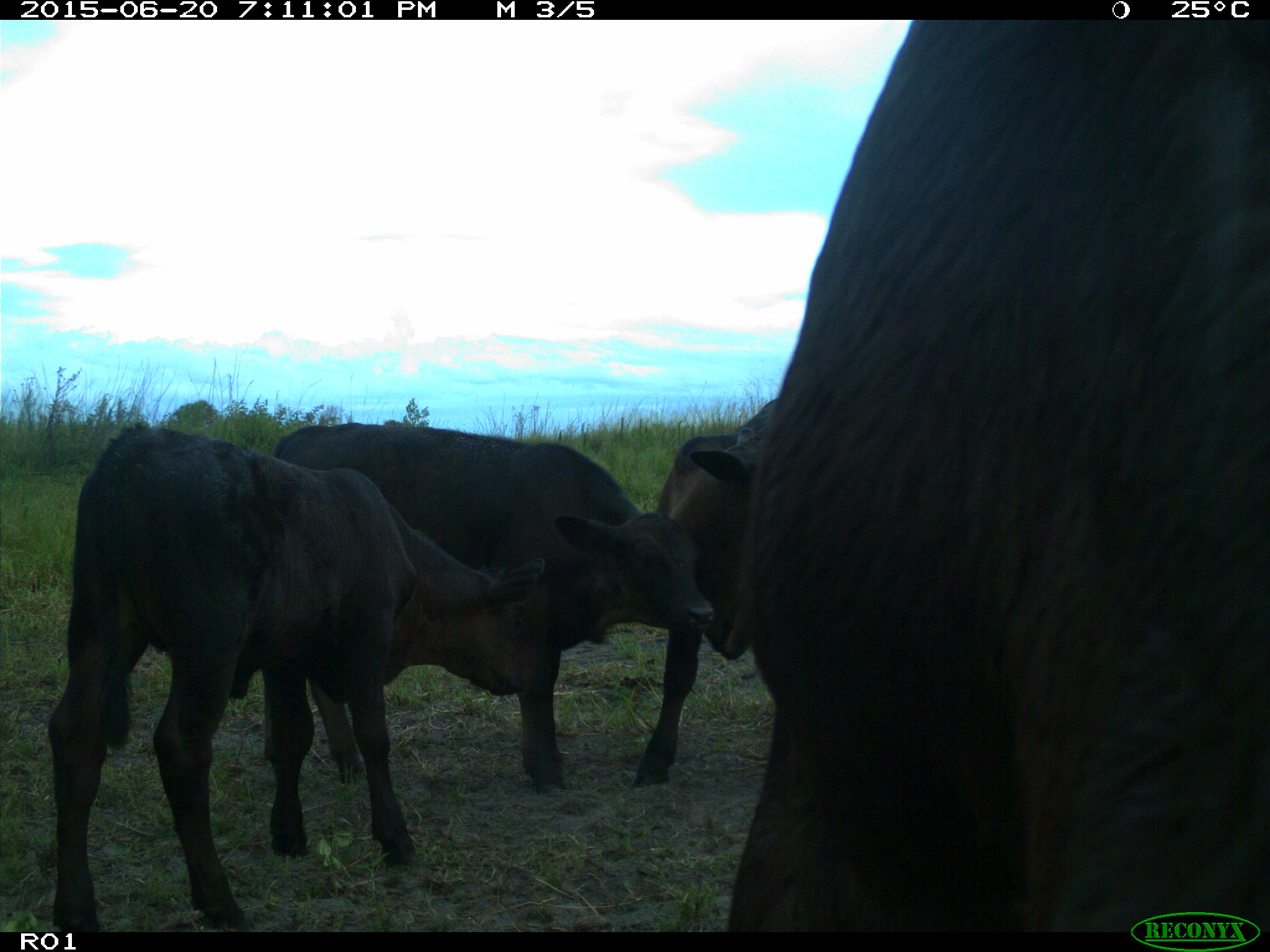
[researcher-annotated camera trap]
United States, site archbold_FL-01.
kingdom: Animalia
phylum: Chordata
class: Mammalia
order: Artiodactyla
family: Bovidae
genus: Bos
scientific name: Bos taurus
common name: domestic cow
Bos taurus (domestic cow).